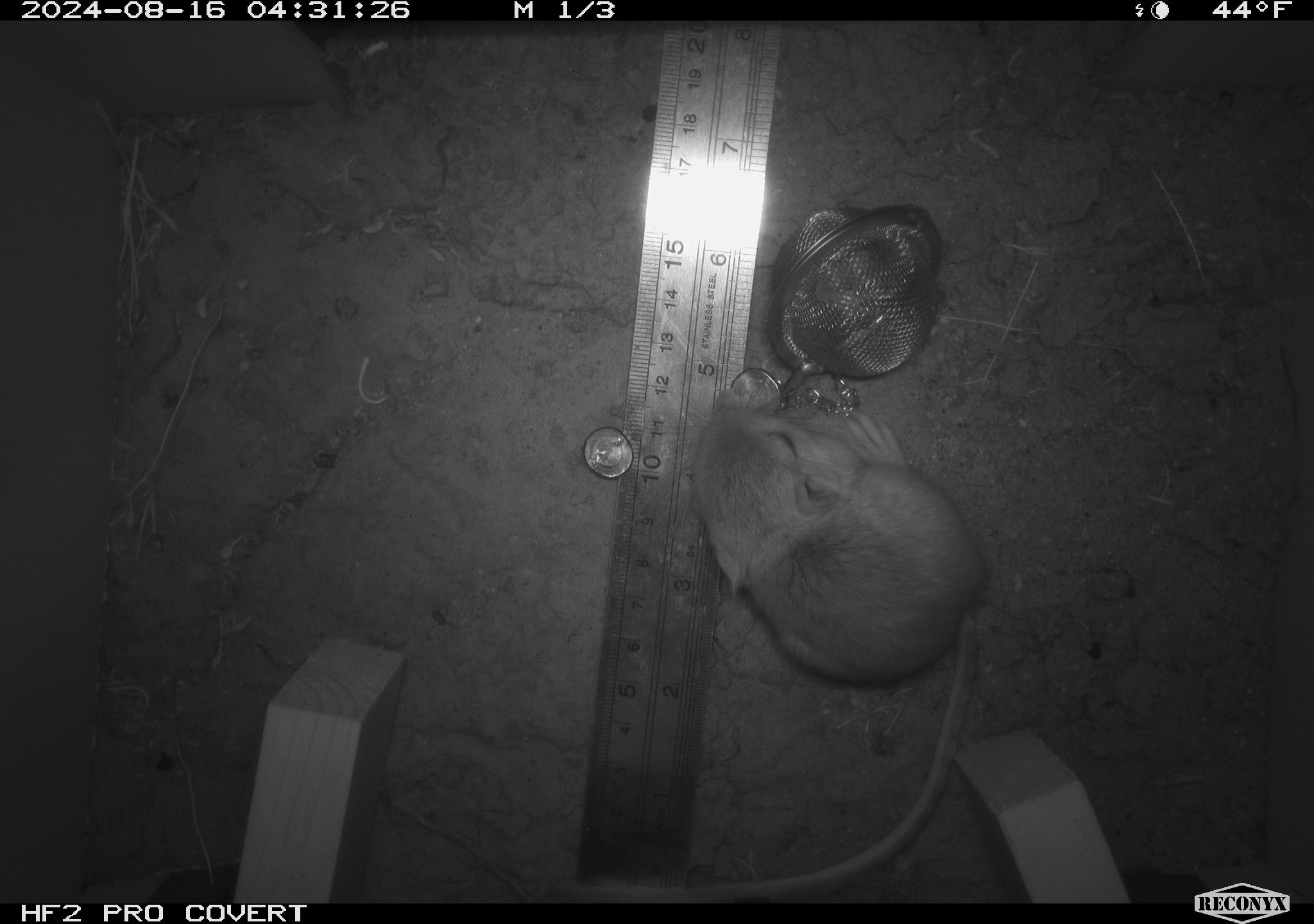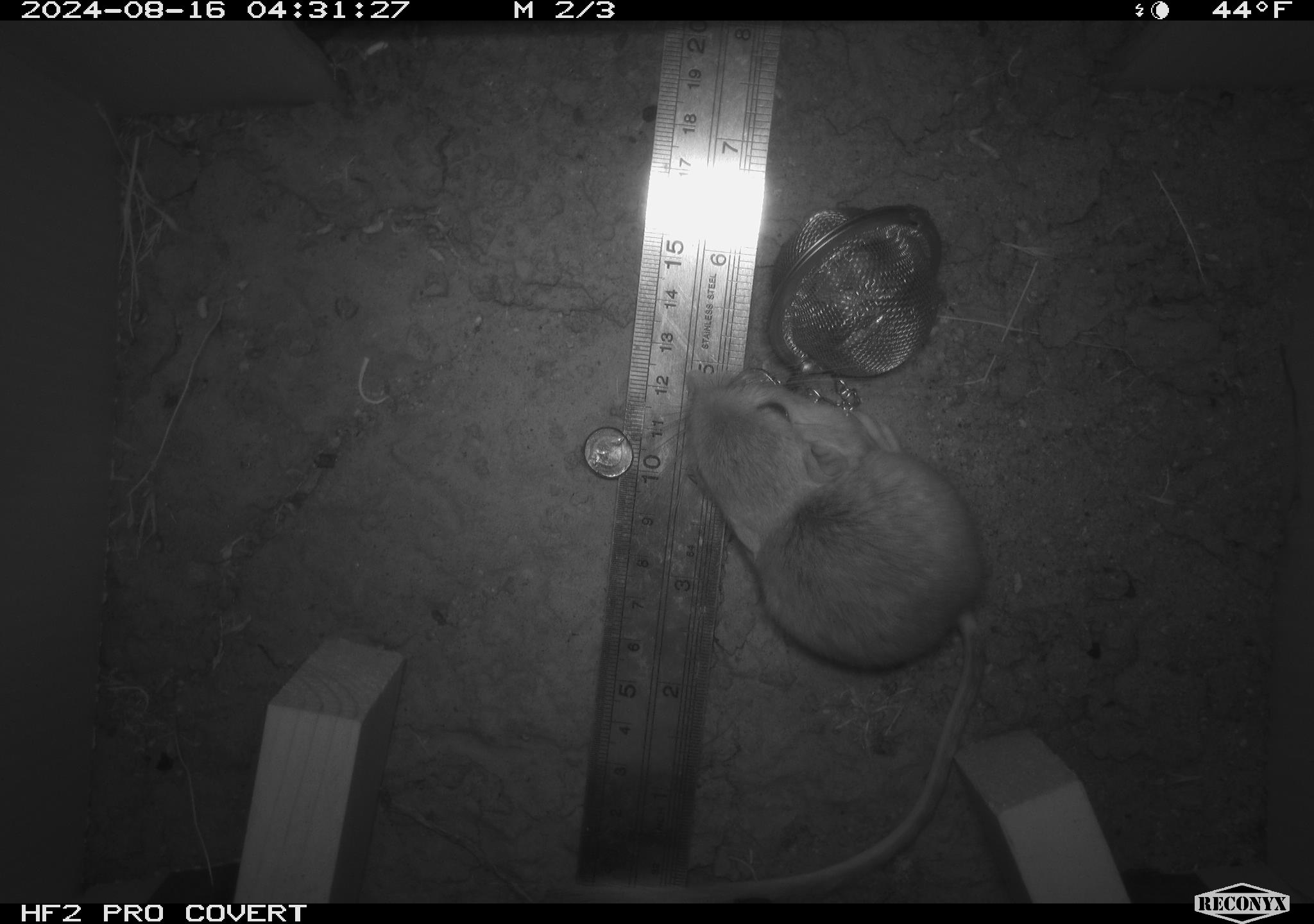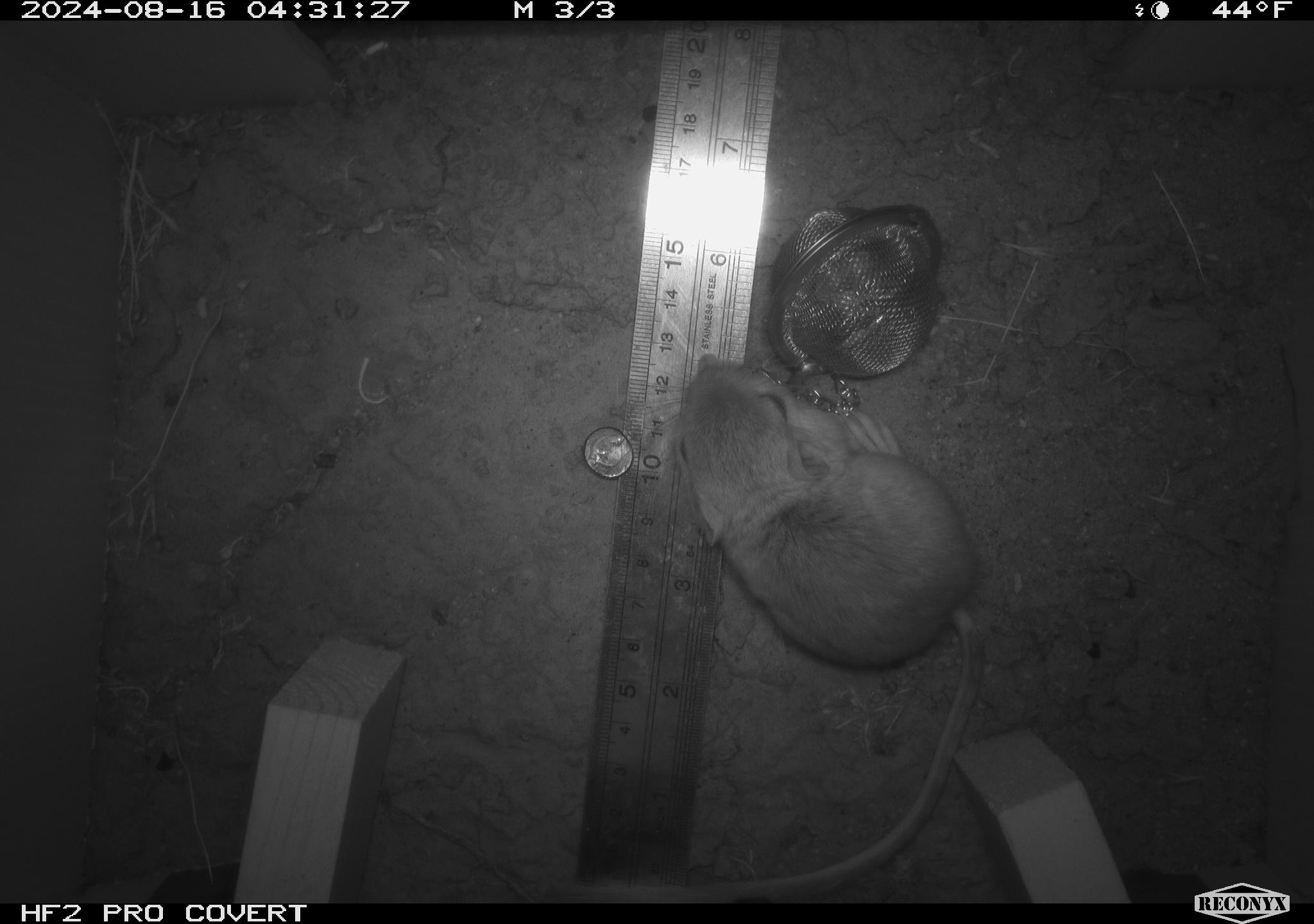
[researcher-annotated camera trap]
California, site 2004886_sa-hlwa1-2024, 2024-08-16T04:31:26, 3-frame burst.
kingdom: Animalia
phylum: Chordata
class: Mammalia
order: Rodentia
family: Heteromyidae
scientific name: Heteromyidae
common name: kangaroo rats and pocket mice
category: heteromyidae family